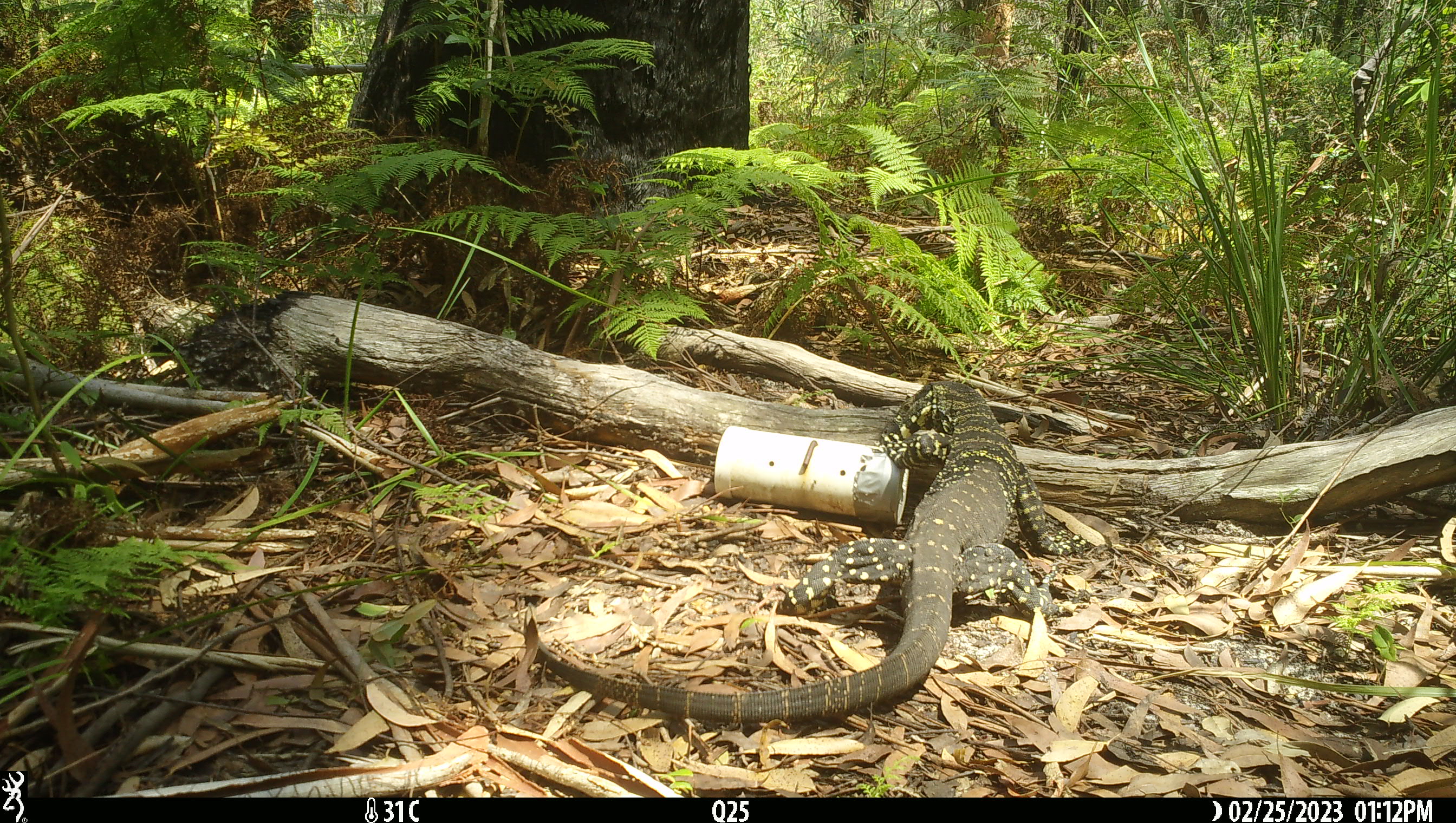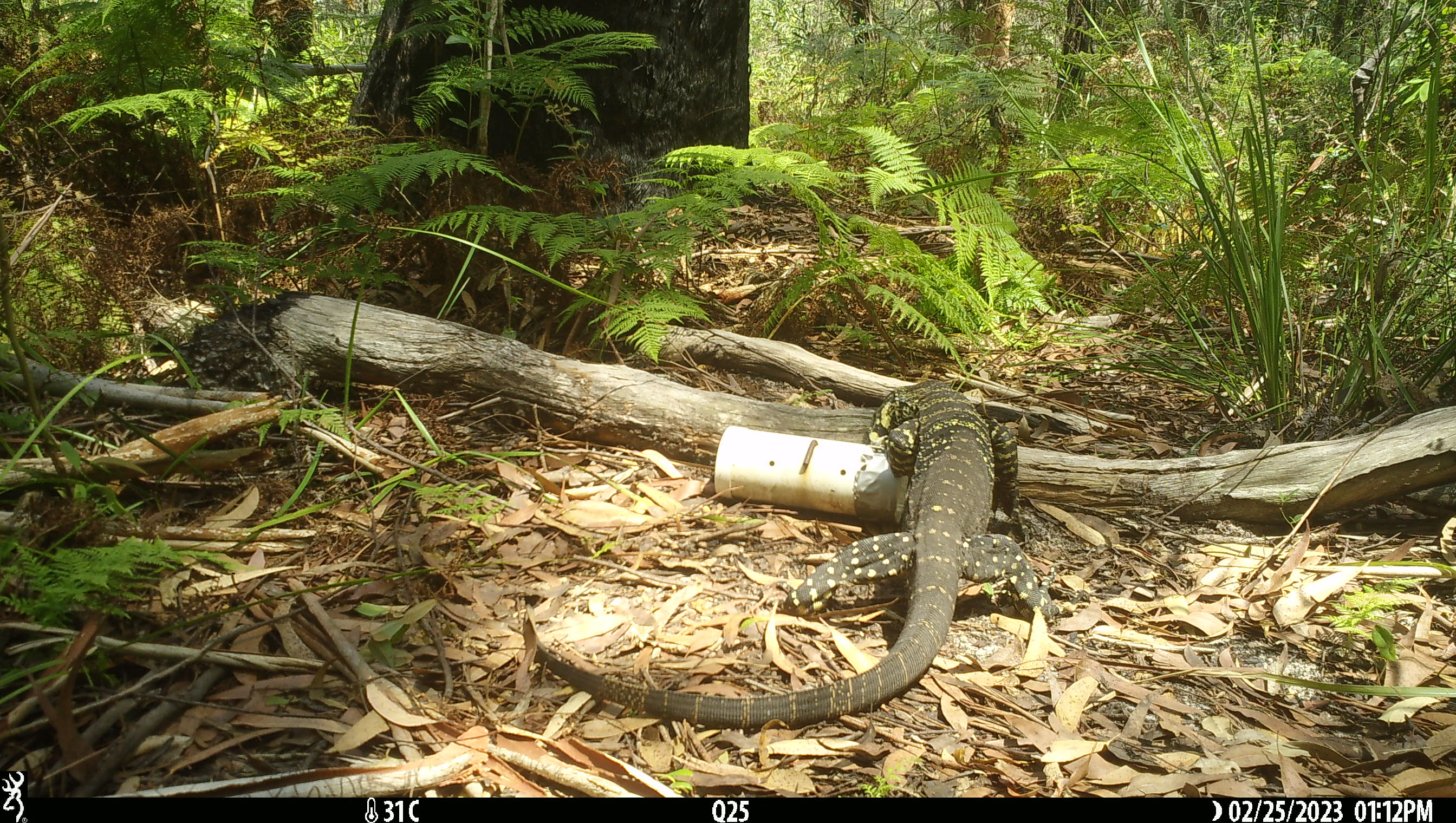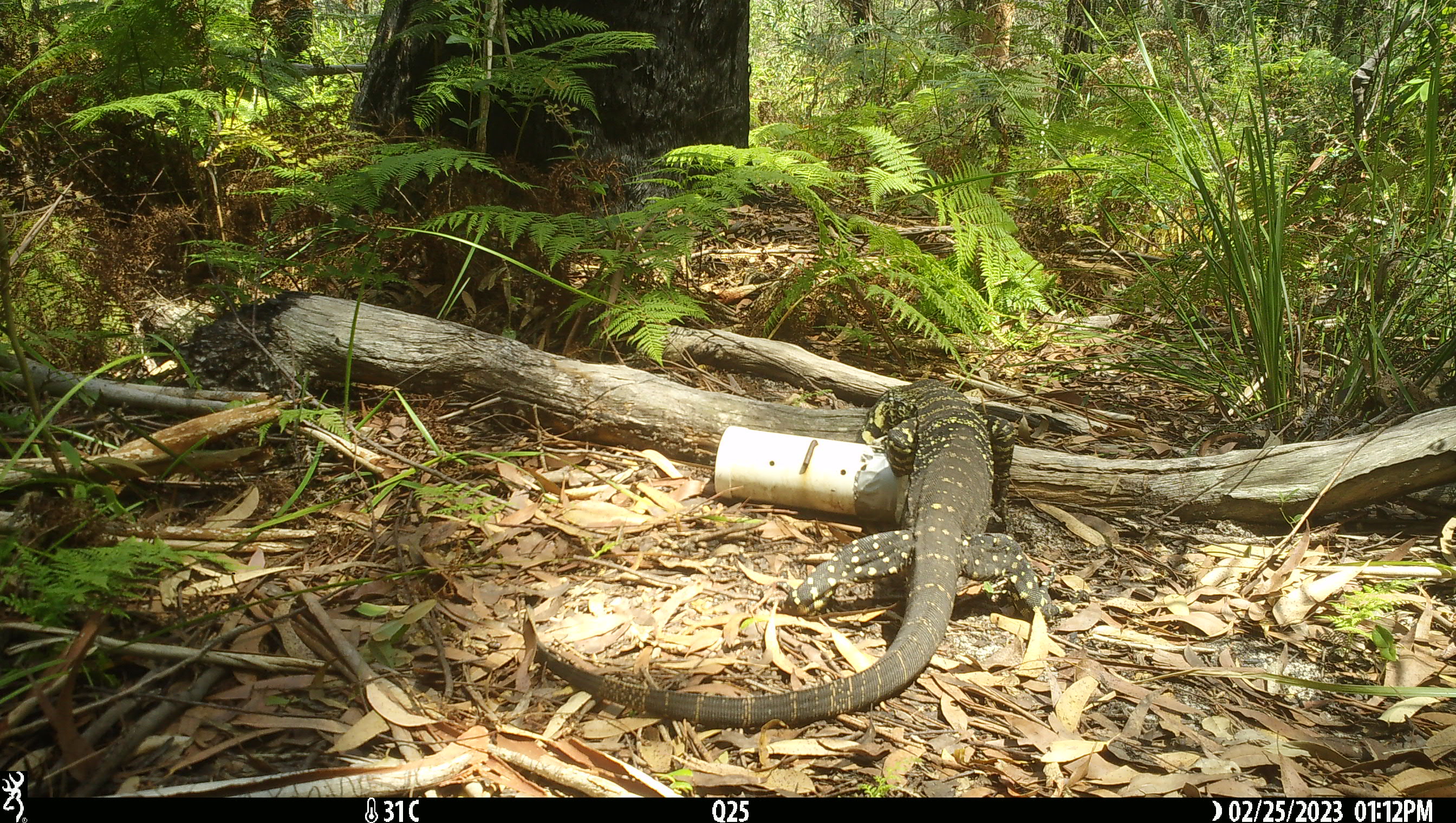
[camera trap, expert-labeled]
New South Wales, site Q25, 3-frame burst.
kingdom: Animalia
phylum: Chordata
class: Reptilia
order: Squamata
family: Varanidae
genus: Varanus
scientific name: Varanus varius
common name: lace monitor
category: goanna